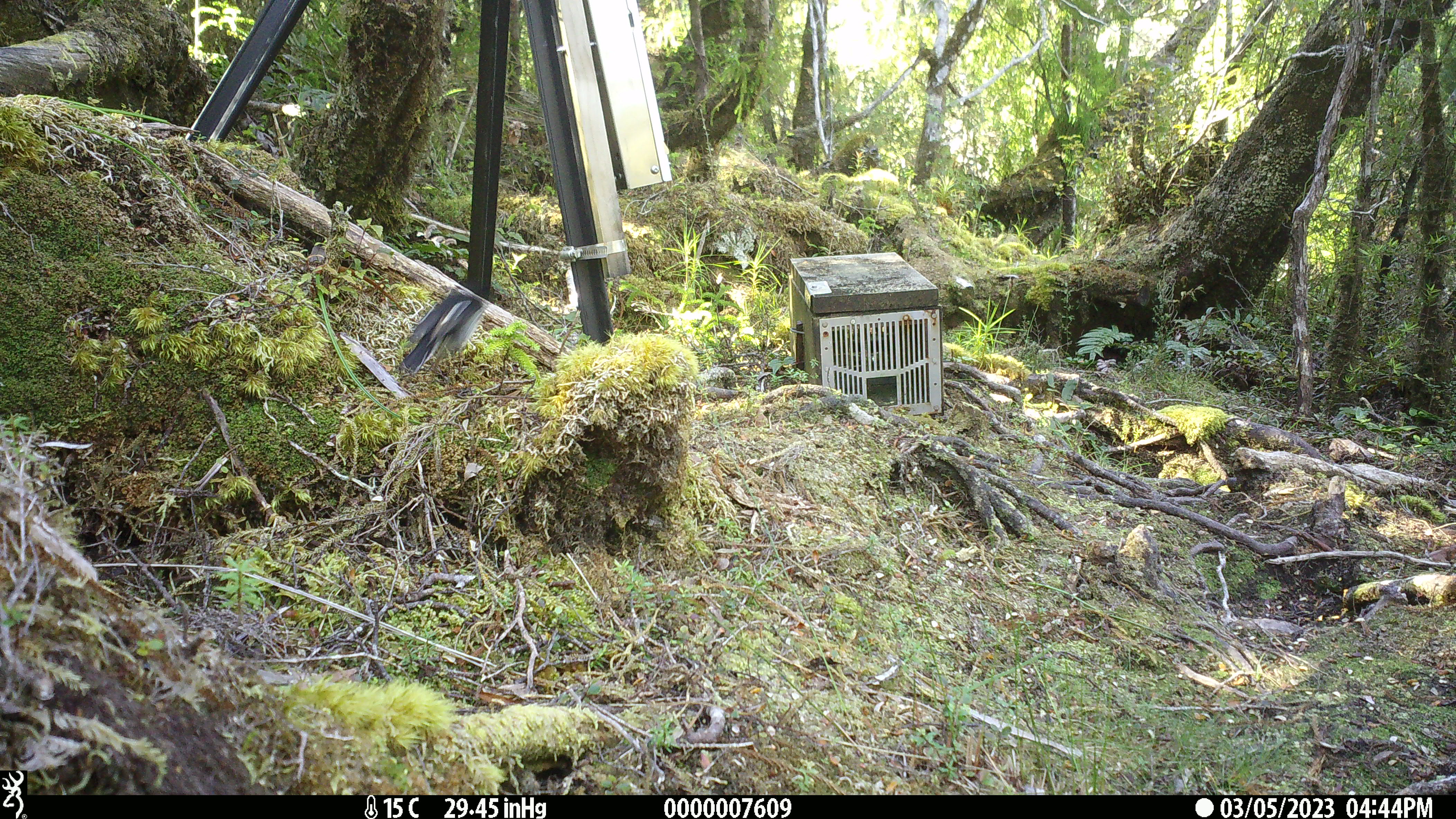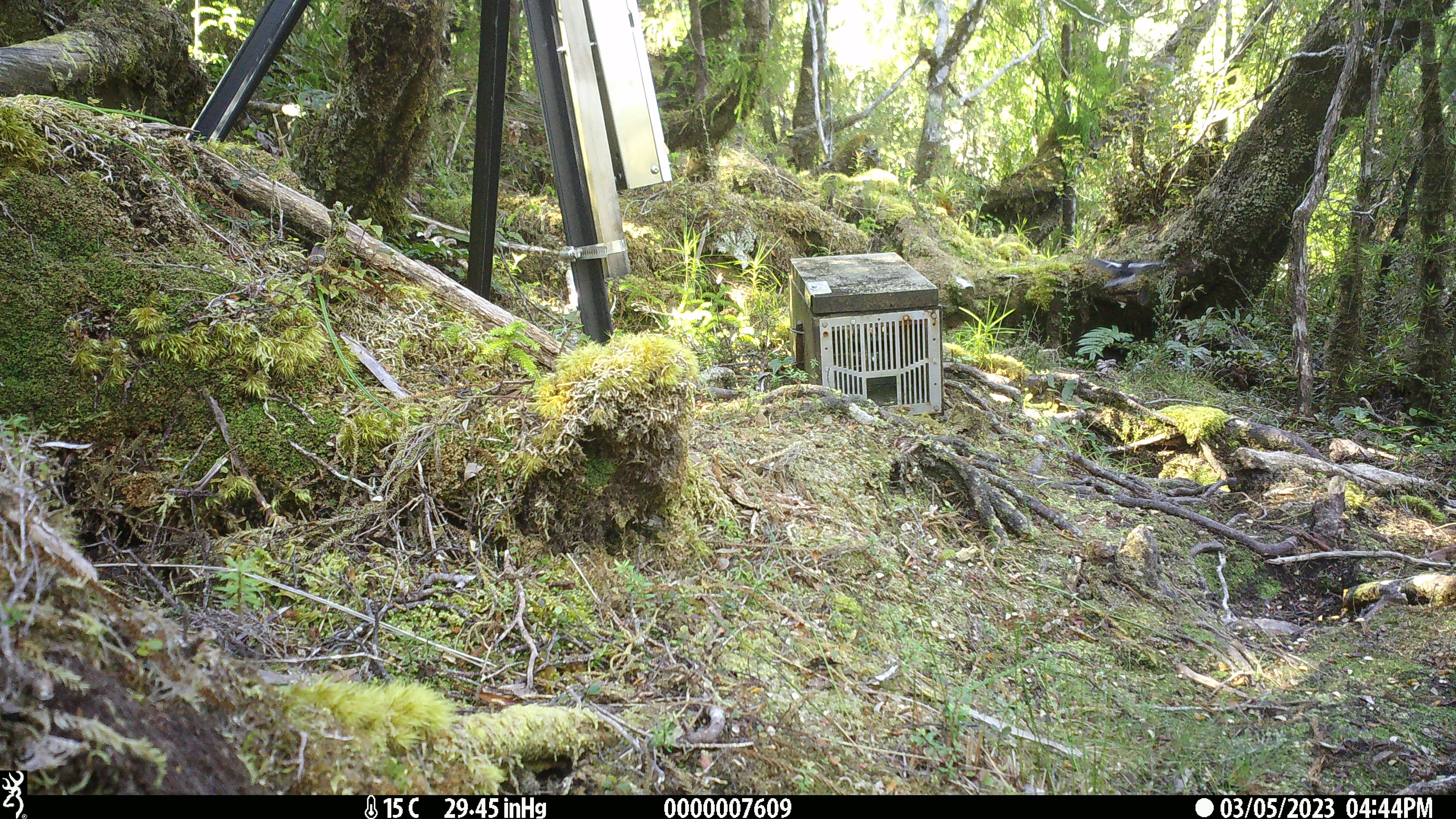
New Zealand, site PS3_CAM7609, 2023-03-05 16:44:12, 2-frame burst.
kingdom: Animalia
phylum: Chordata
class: Aves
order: Passeriformes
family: Petroicidae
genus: Petroica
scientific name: Petroica macrocephala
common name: tomtit